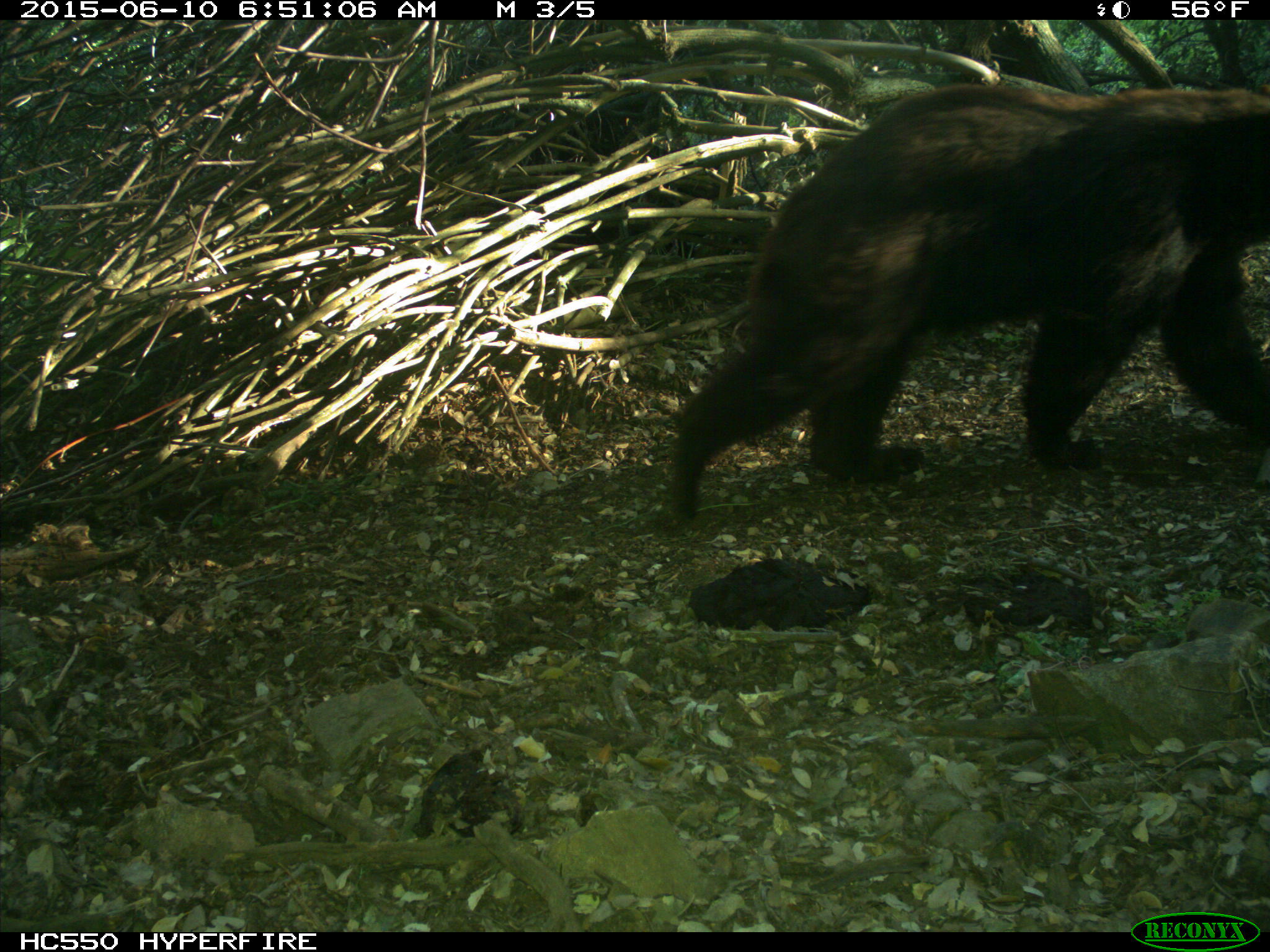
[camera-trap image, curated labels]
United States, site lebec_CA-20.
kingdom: Animalia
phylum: Chordata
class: Mammalia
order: Carnivora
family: Ursidae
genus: Ursus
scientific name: Ursus americanus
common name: american black bear